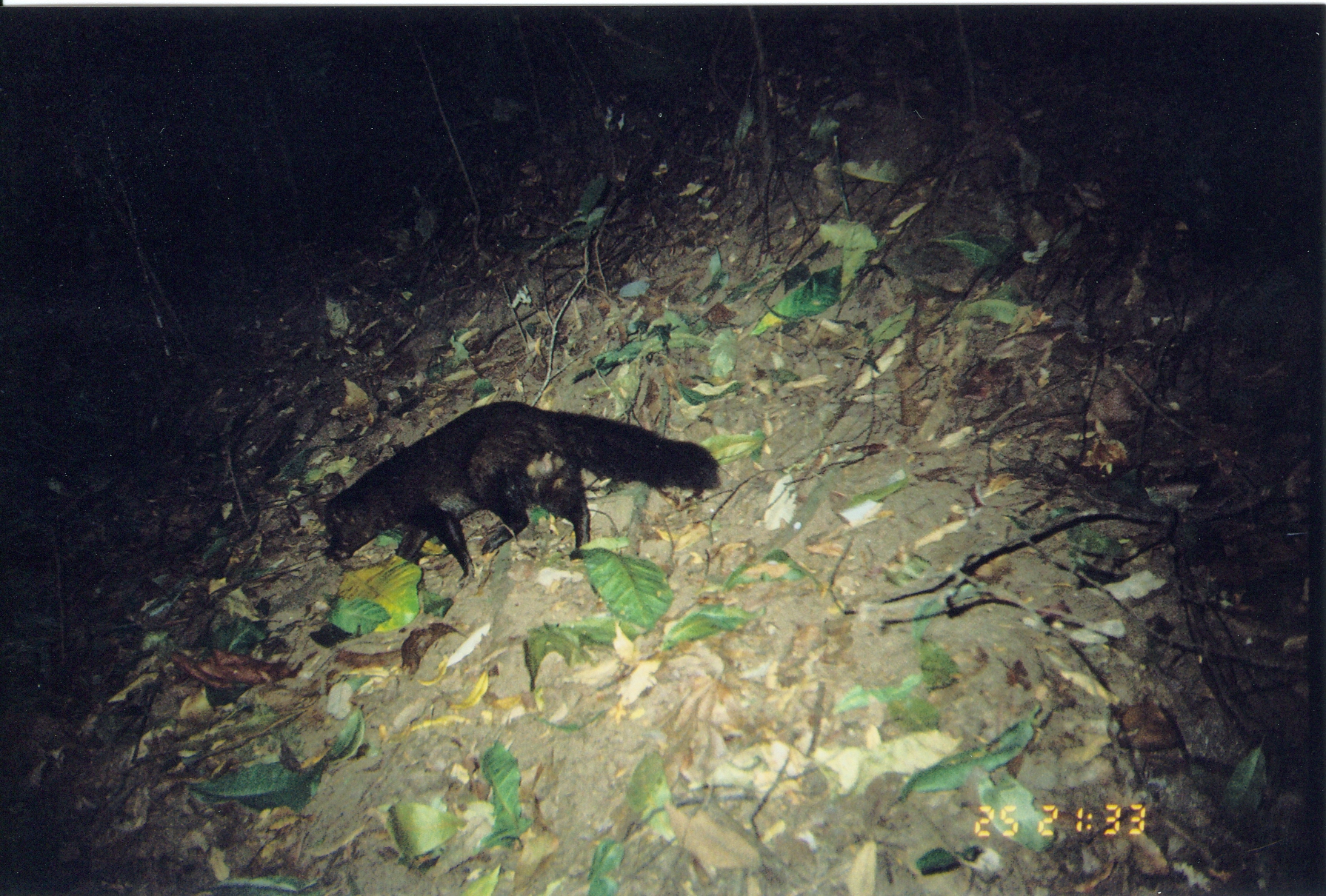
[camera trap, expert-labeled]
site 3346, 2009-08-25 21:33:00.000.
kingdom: Animalia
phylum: Chordata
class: Mammalia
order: Carnivora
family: Herpestidae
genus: Bdeogale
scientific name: Bdeogale crassicauda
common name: bushy-tailed mongoose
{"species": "Bdeogale crassicauda (bushy-tailed mongoose)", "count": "1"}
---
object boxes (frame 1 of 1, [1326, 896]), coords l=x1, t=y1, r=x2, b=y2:
bdeogale crassicauda: l=307, t=399, r=723, b=588